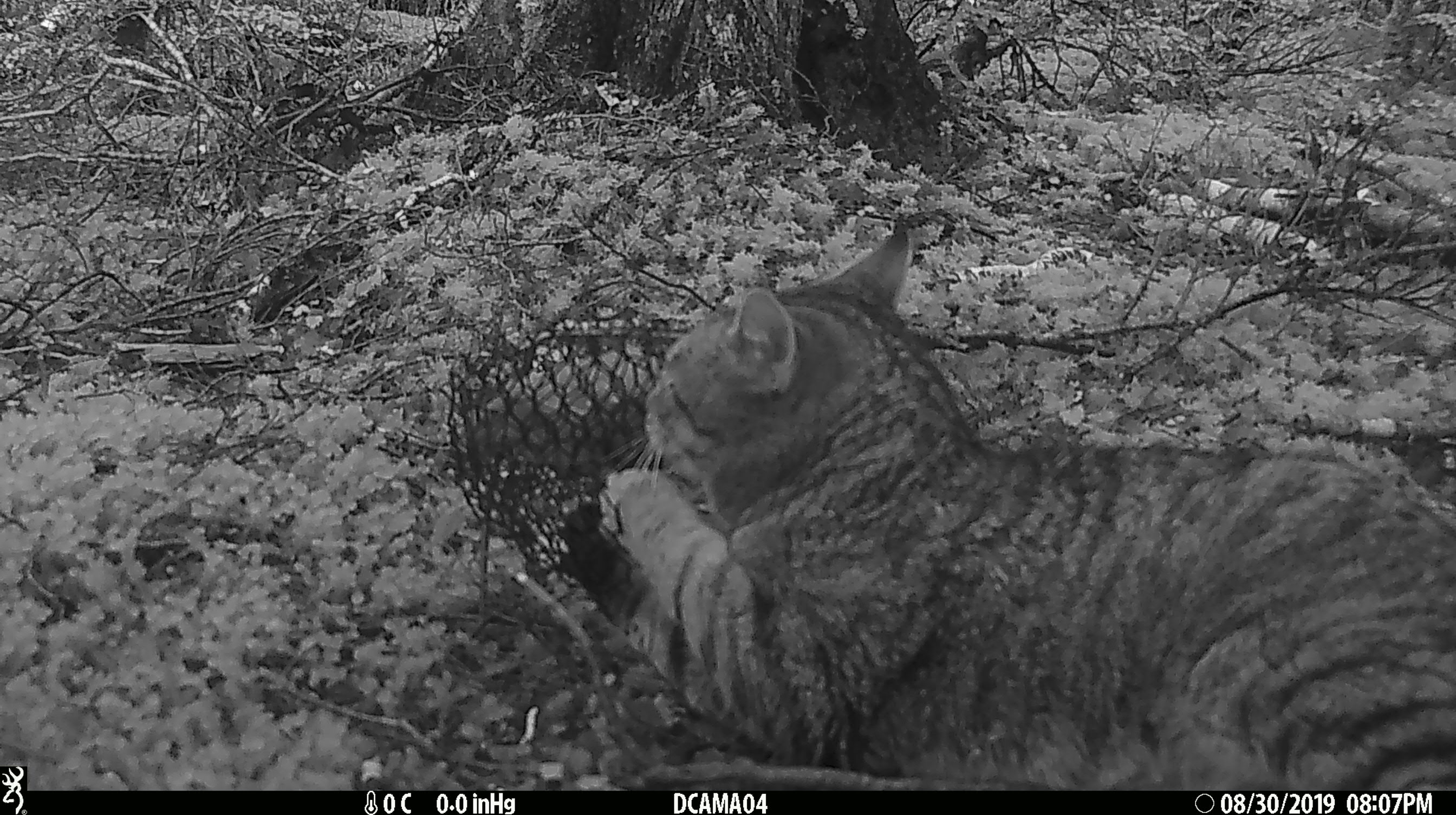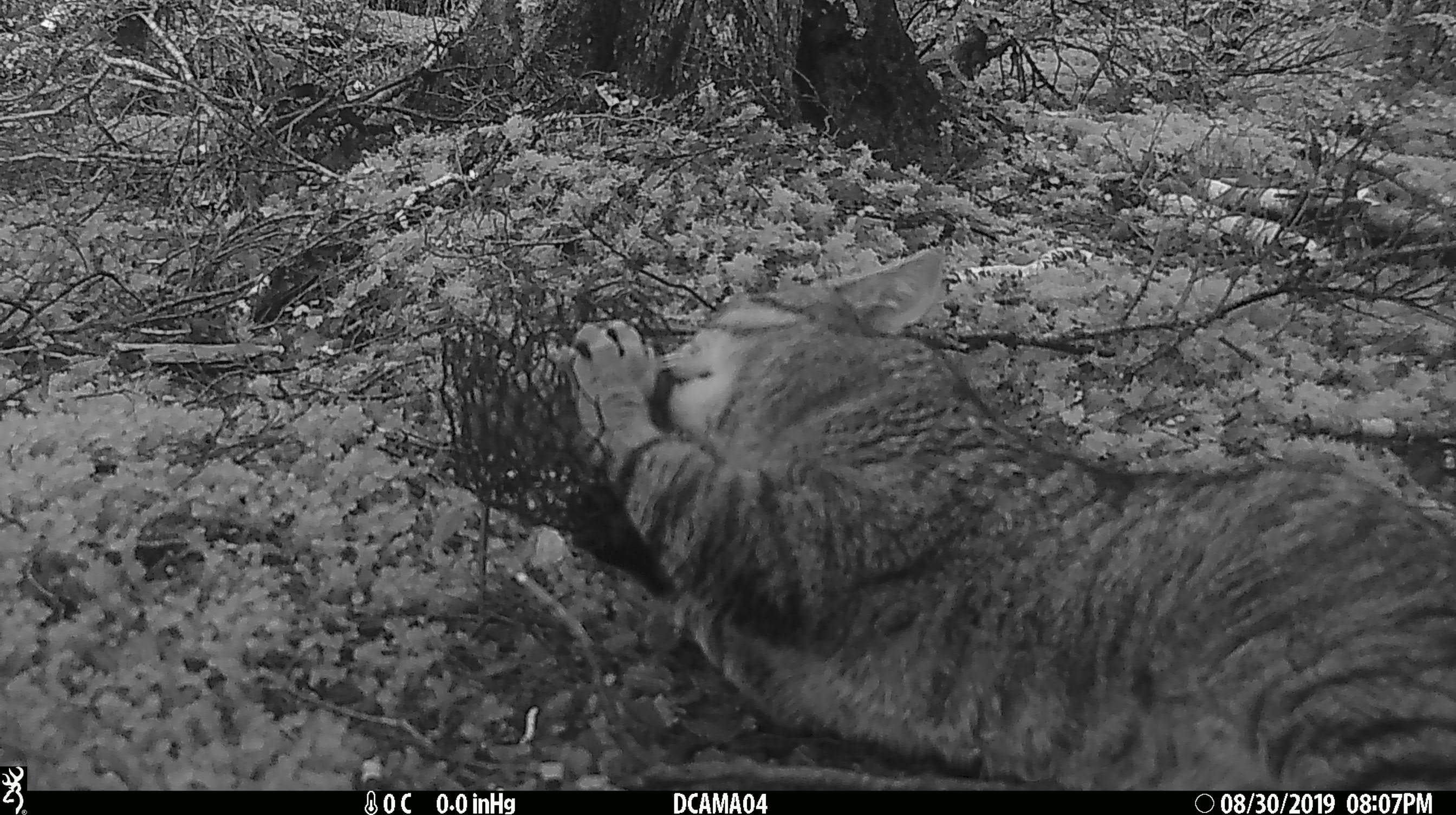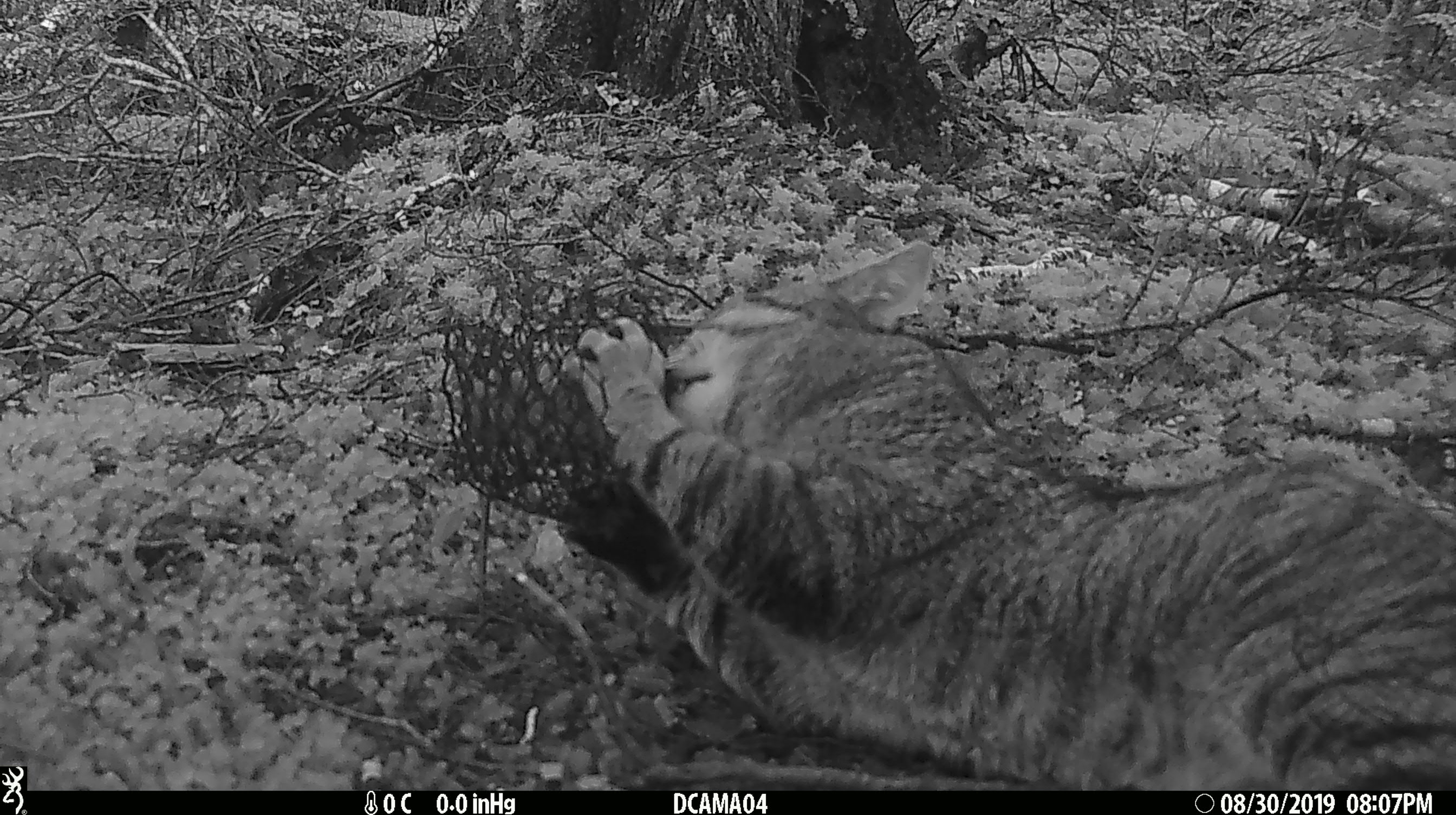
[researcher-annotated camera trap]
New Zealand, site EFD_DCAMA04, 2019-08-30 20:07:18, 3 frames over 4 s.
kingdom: Animalia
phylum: Chordata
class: Mammalia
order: Carnivora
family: Felidae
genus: Felis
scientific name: Felis catus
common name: domestic cat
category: cat